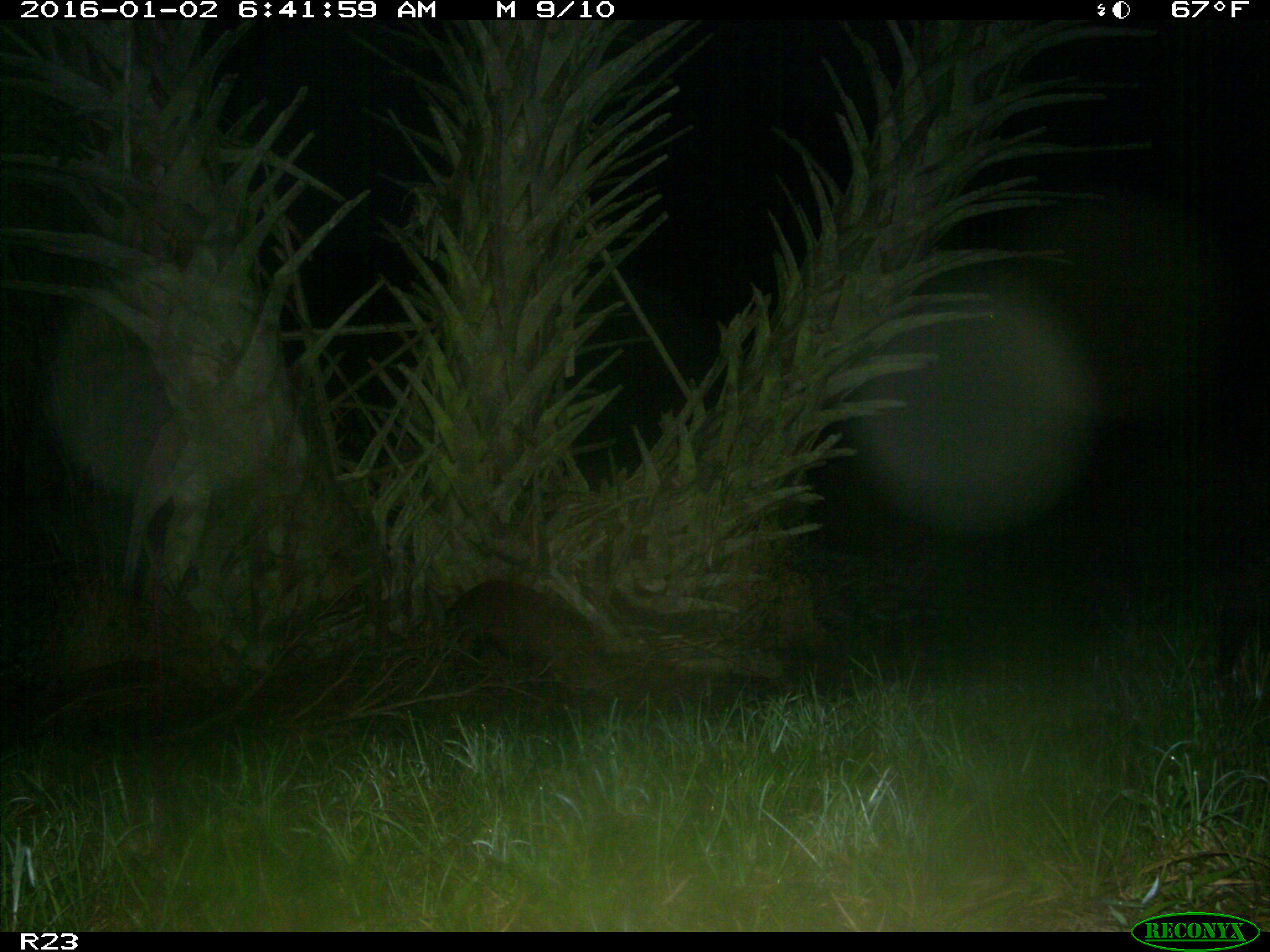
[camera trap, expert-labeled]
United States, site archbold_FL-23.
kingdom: Animalia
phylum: Chordata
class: Mammalia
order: Artiodactyla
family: Suidae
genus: Sus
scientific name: Sus scrofa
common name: wild boar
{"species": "Sus scrofa (wild boar)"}